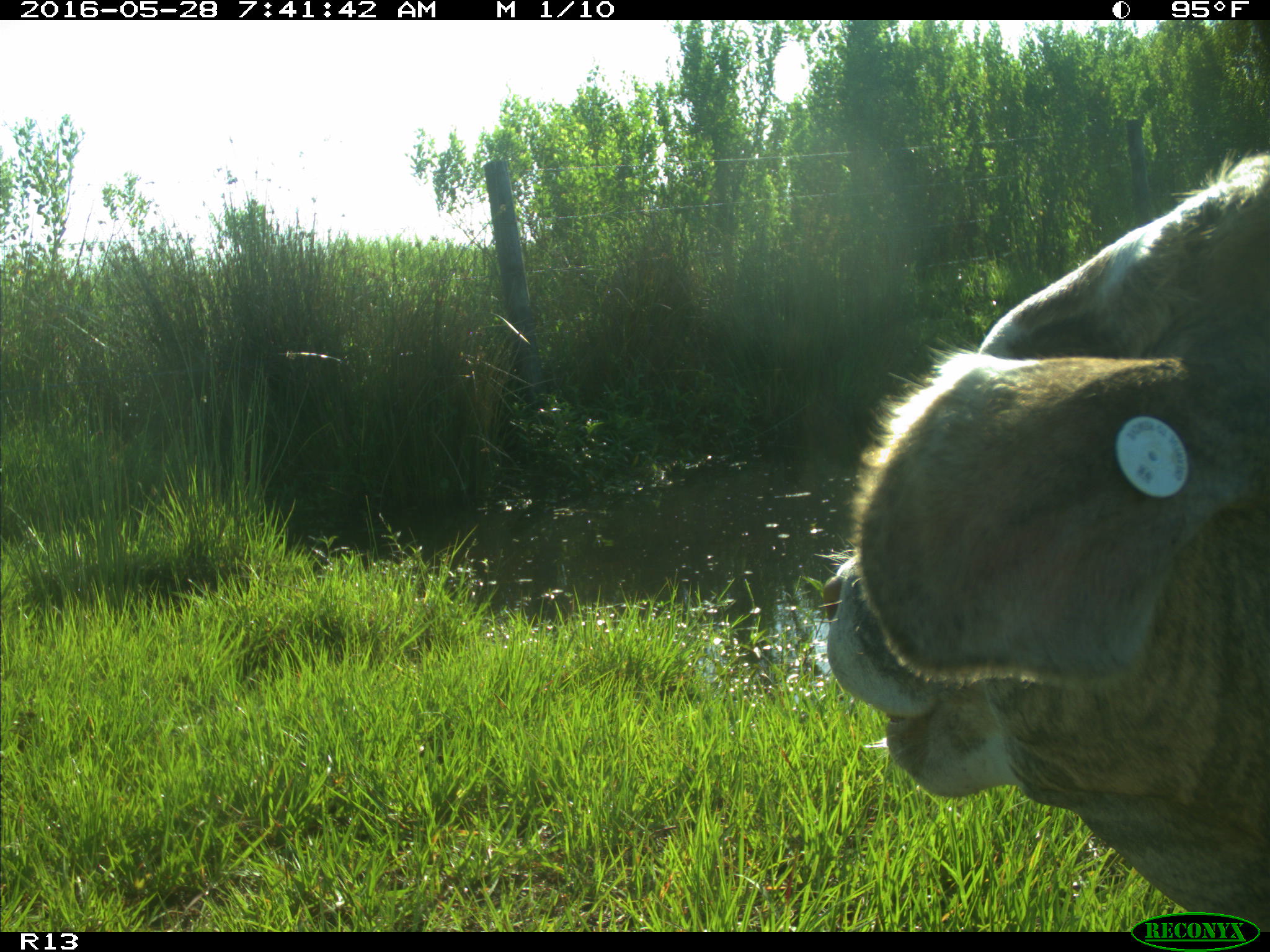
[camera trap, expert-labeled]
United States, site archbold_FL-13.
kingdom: Animalia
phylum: Chordata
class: Mammalia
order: Artiodactyla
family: Bovidae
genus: Bos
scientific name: Bos taurus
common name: domestic cow